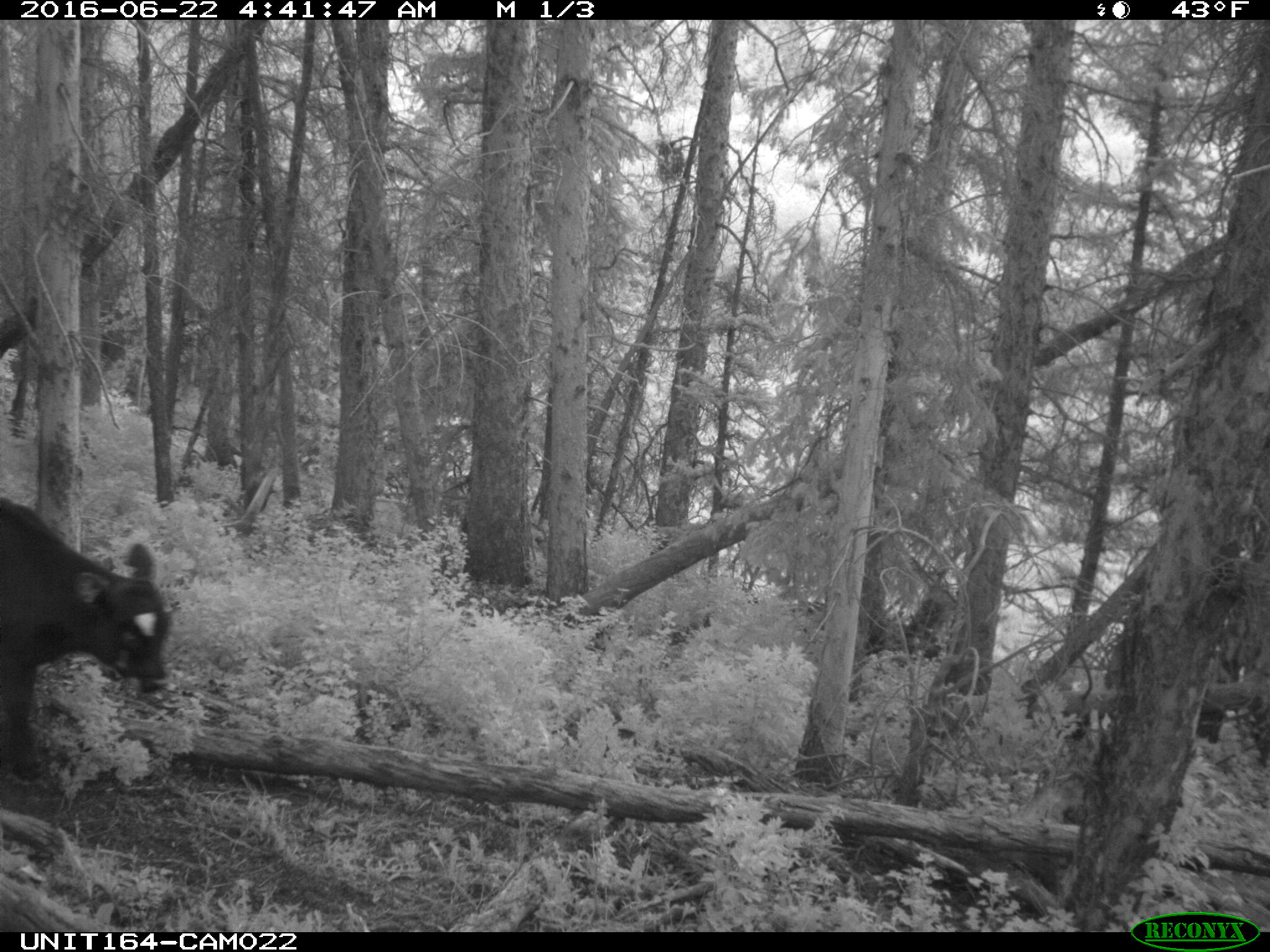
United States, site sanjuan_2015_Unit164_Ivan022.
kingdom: Animalia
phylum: Chordata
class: Mammalia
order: Artiodactyla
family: Bovidae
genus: Bos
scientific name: Bos taurus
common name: domestic cow